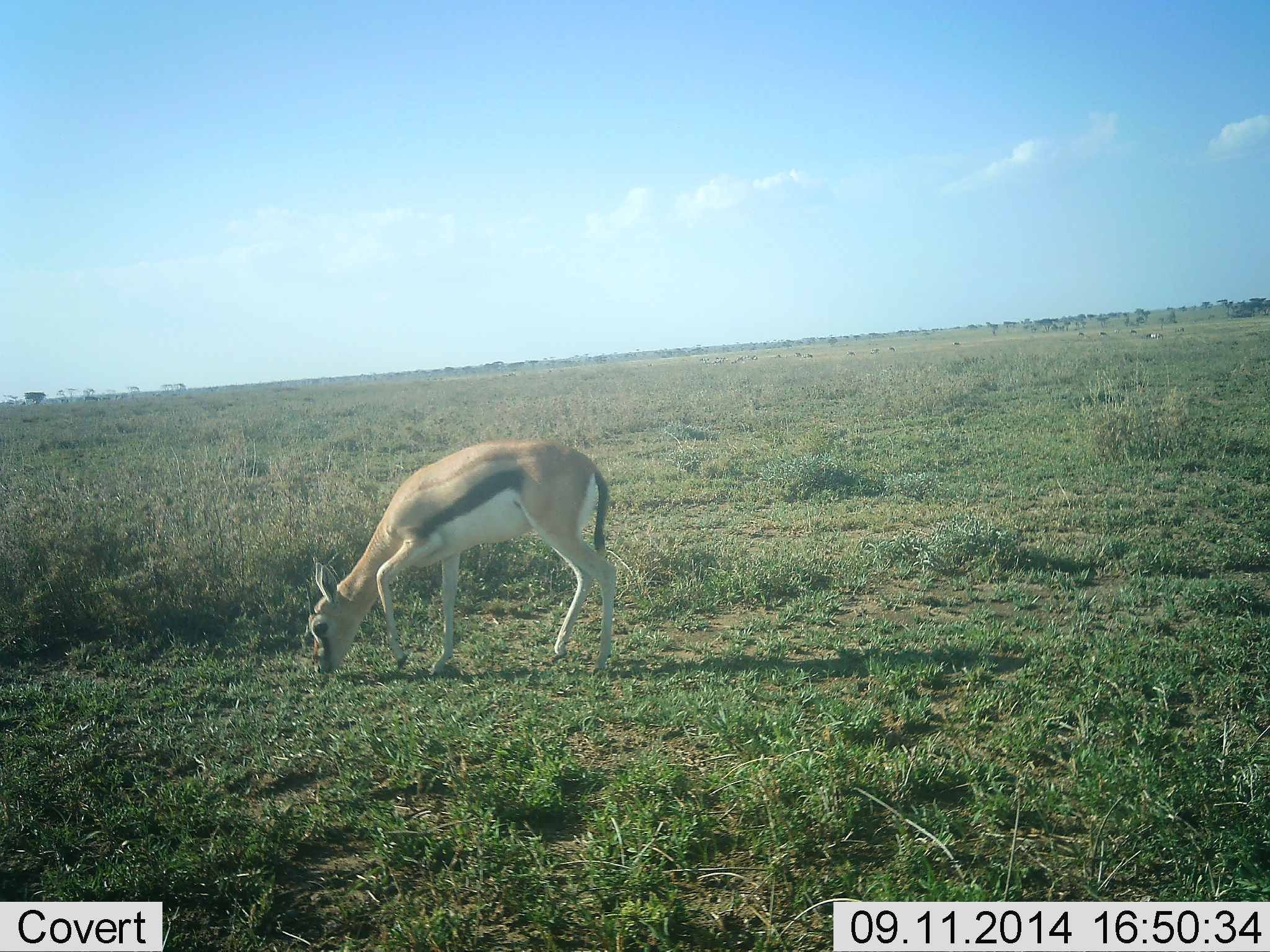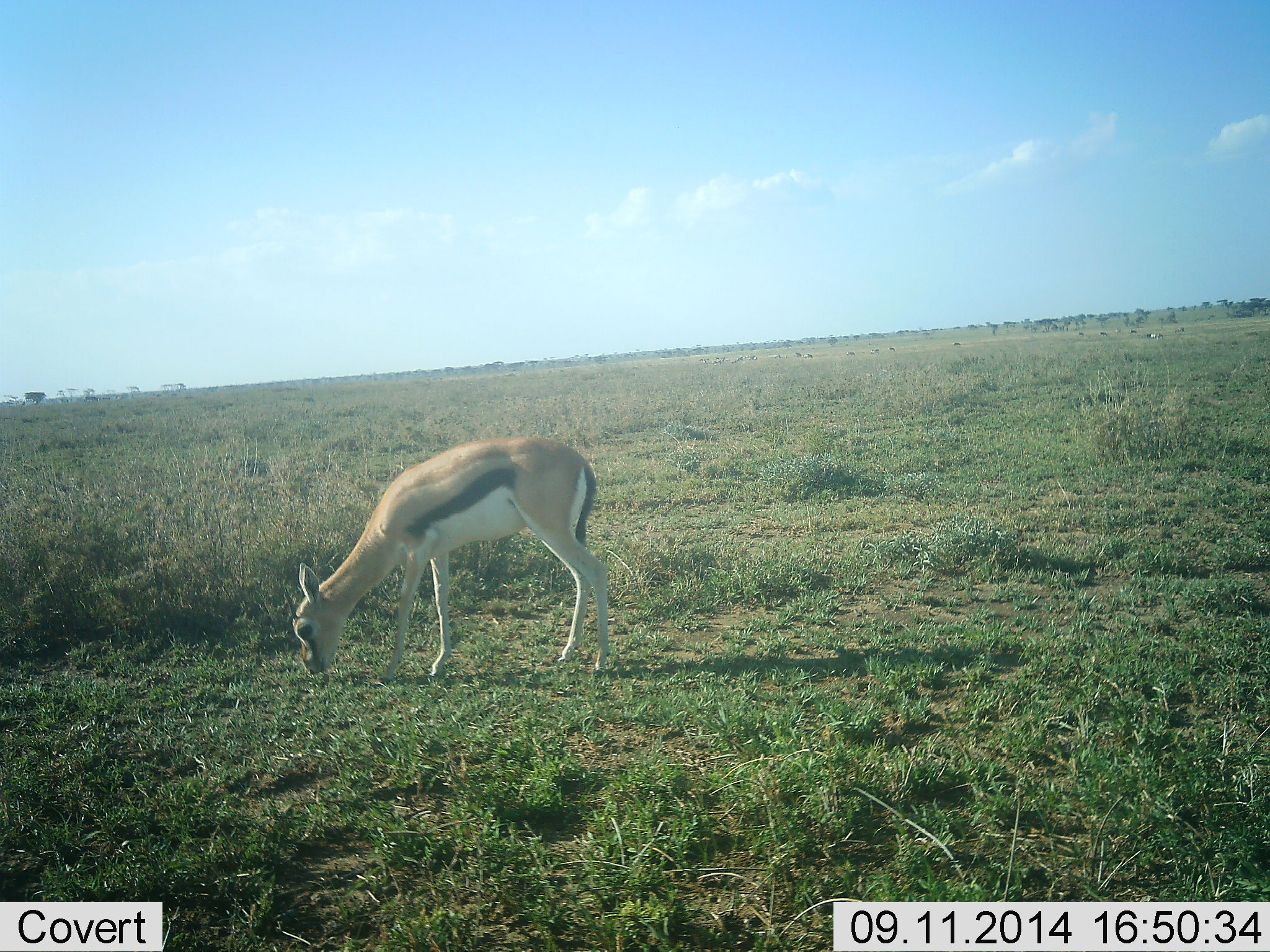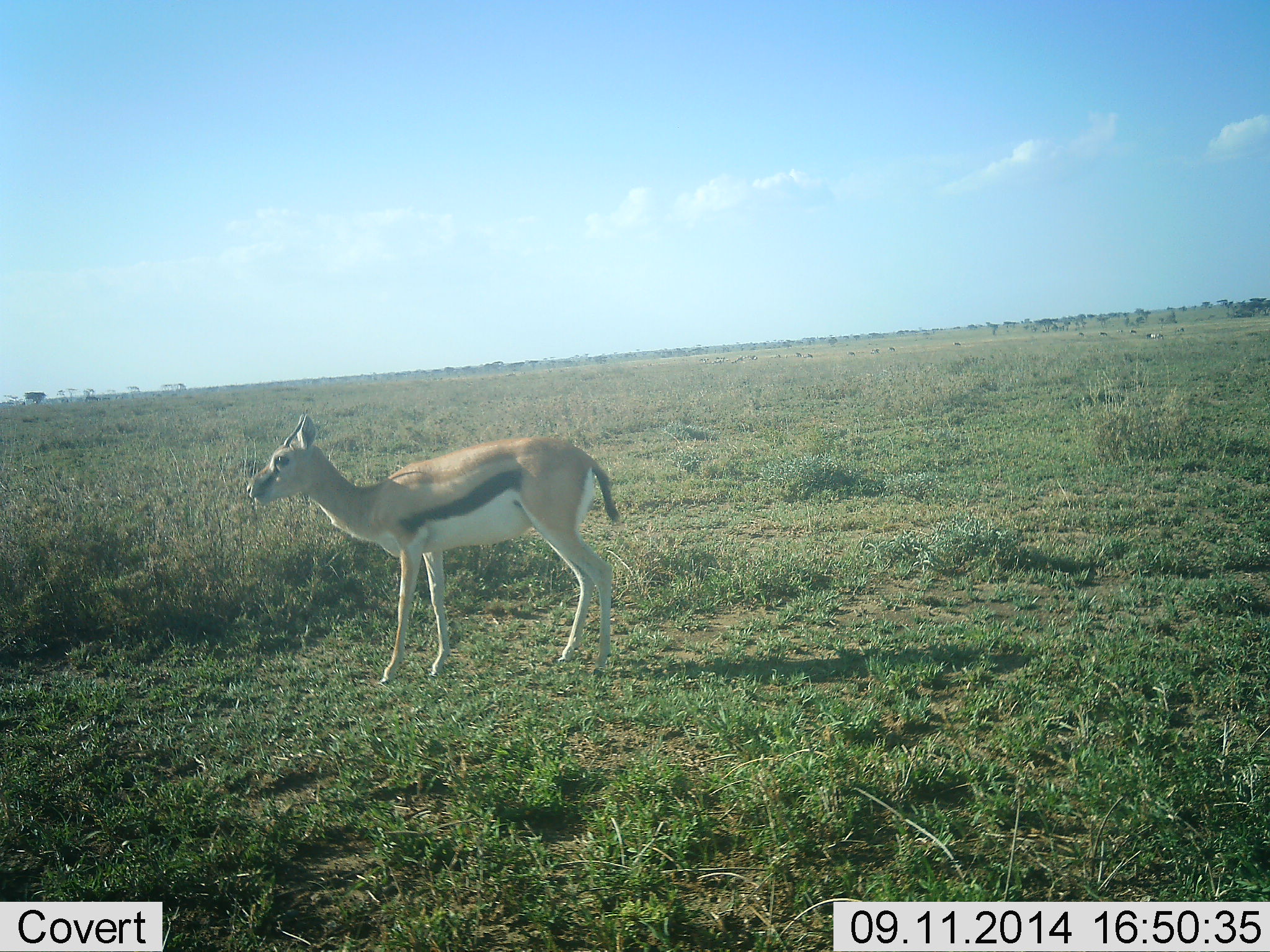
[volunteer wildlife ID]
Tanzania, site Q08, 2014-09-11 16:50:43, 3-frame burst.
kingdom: Animalia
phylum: Chordata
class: Mammalia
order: Artiodactyla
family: Bovidae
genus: Eudorcas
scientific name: Eudorcas thomsonii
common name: thomson's gazelle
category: gazellethomsons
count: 1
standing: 40%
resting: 0%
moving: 10%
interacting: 0%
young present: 0%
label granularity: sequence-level